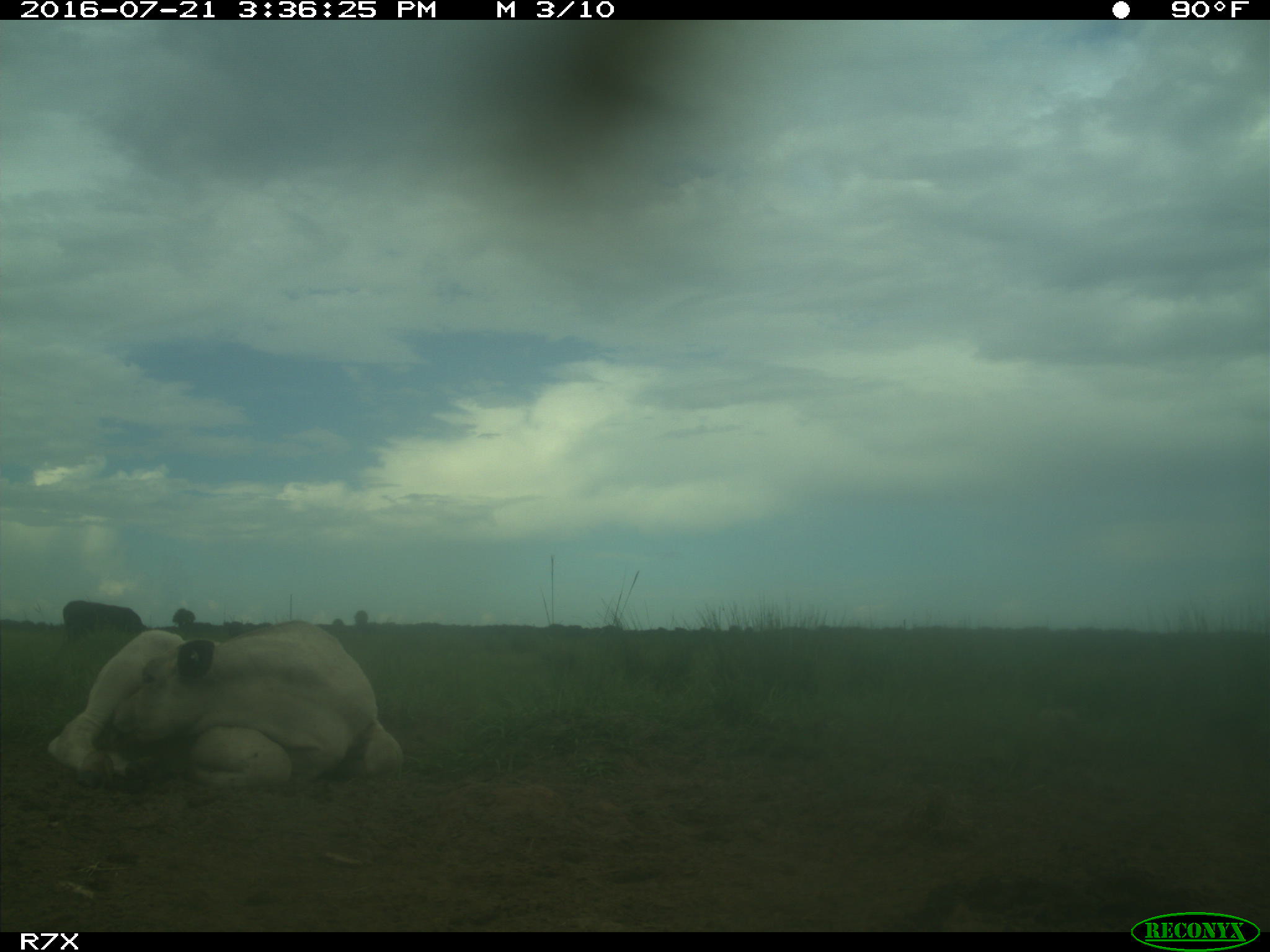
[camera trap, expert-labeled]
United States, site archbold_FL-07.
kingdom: Animalia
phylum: Chordata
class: Mammalia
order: Artiodactyla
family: Bovidae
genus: Bos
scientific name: Bos taurus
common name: domestic cow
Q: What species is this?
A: Bos taurus (domestic cow).